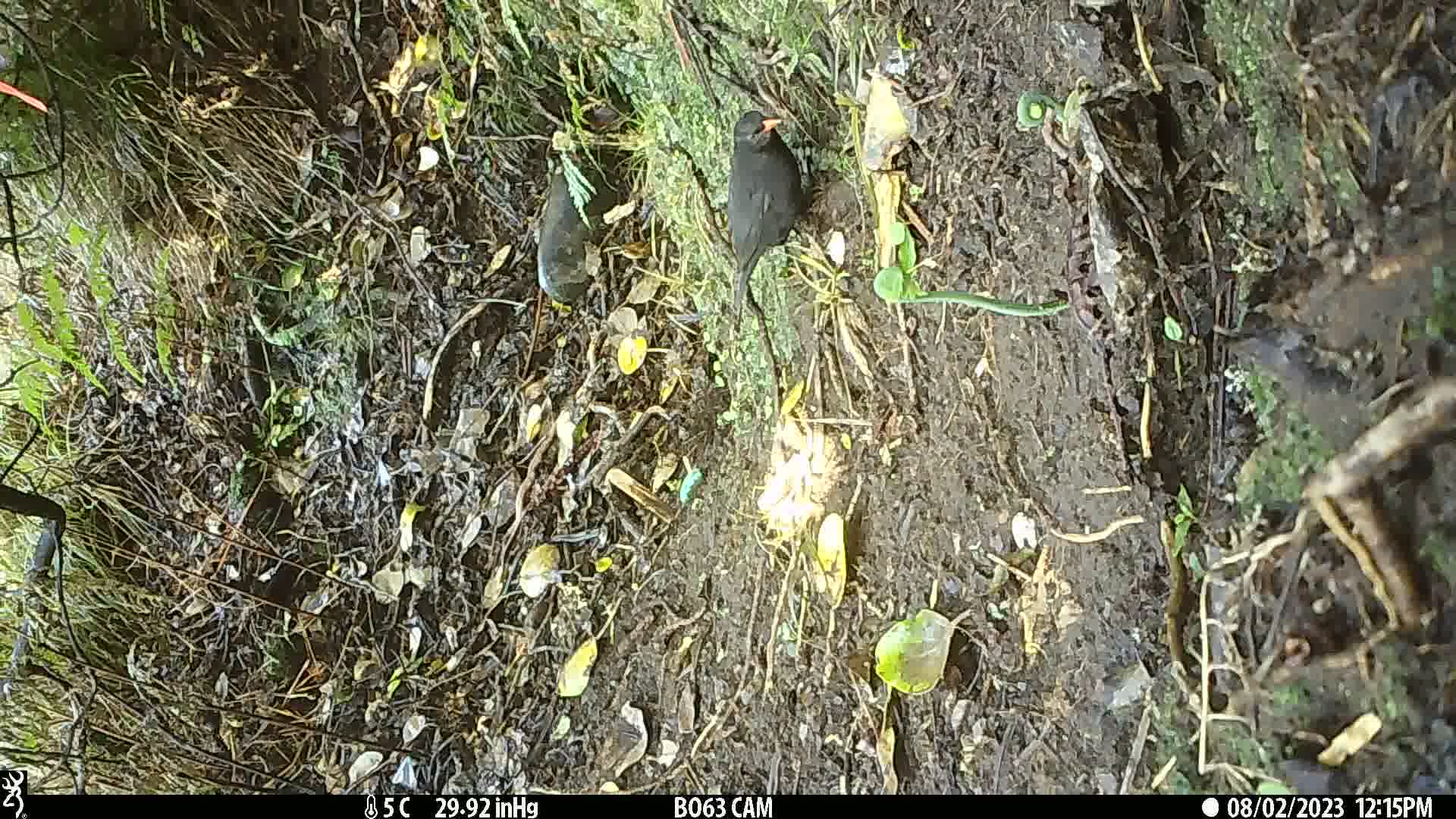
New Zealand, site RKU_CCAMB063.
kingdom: Animalia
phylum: Chordata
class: Aves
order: Passeriformes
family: Turdidae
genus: Turdus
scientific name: Turdus merula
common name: eurasian blackbird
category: blackbird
Blackbird (eurasian blackbird) (Turdus merula).